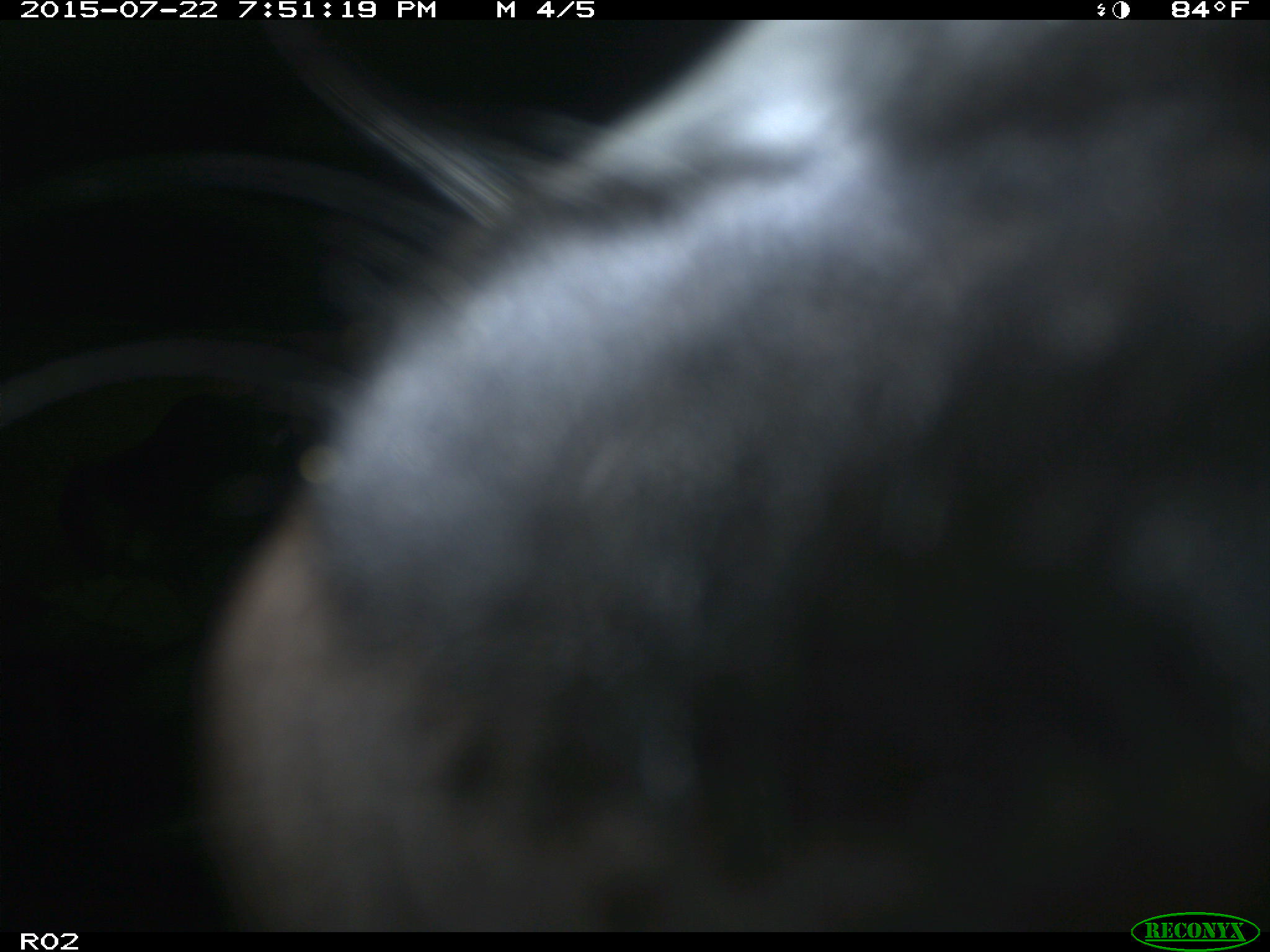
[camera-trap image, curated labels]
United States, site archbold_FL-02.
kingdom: Animalia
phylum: Chordata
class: Mammalia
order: Artiodactyla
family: Bovidae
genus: Bos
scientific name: Bos taurus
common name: domestic cow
Bos taurus (domestic cow).